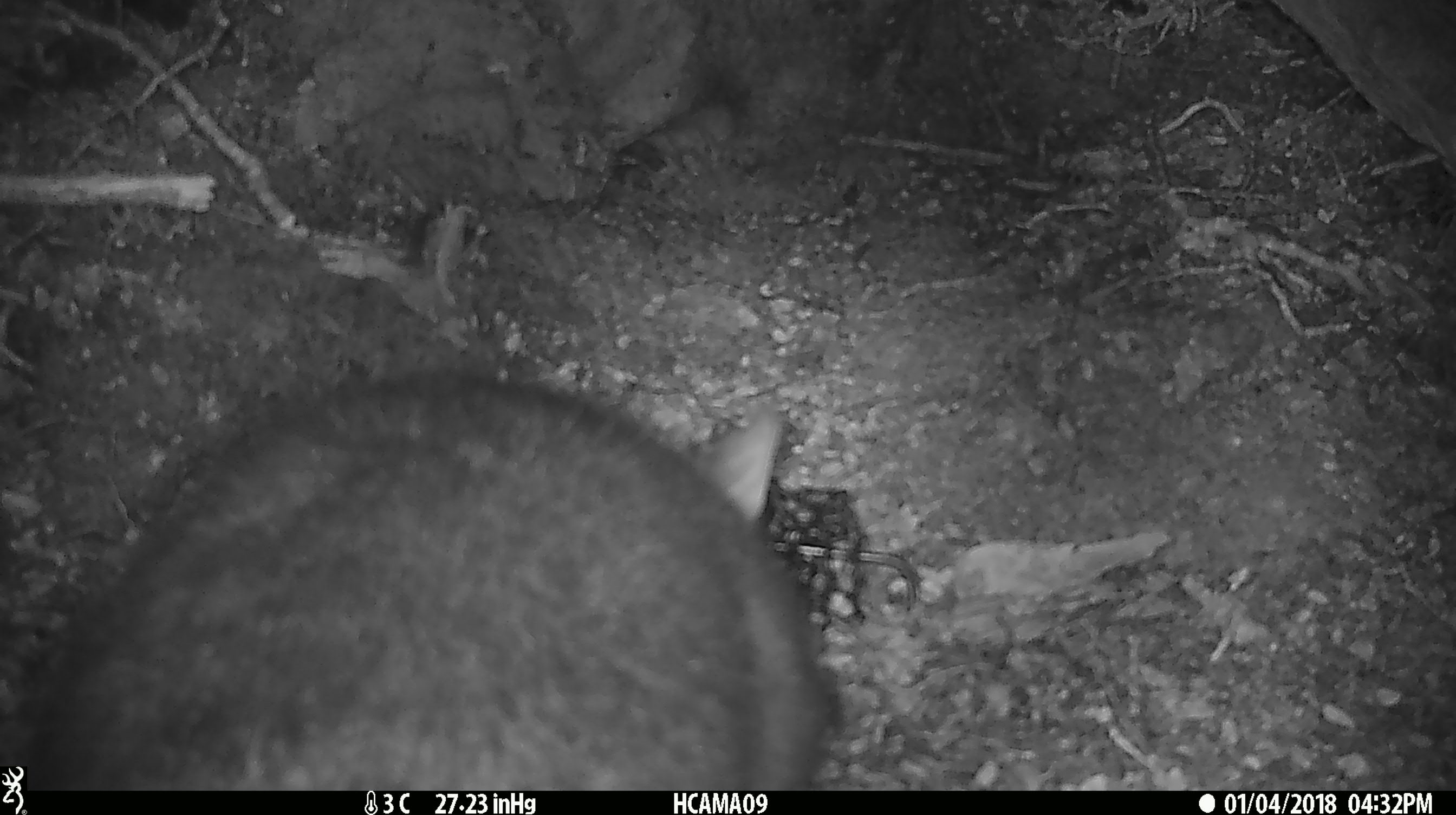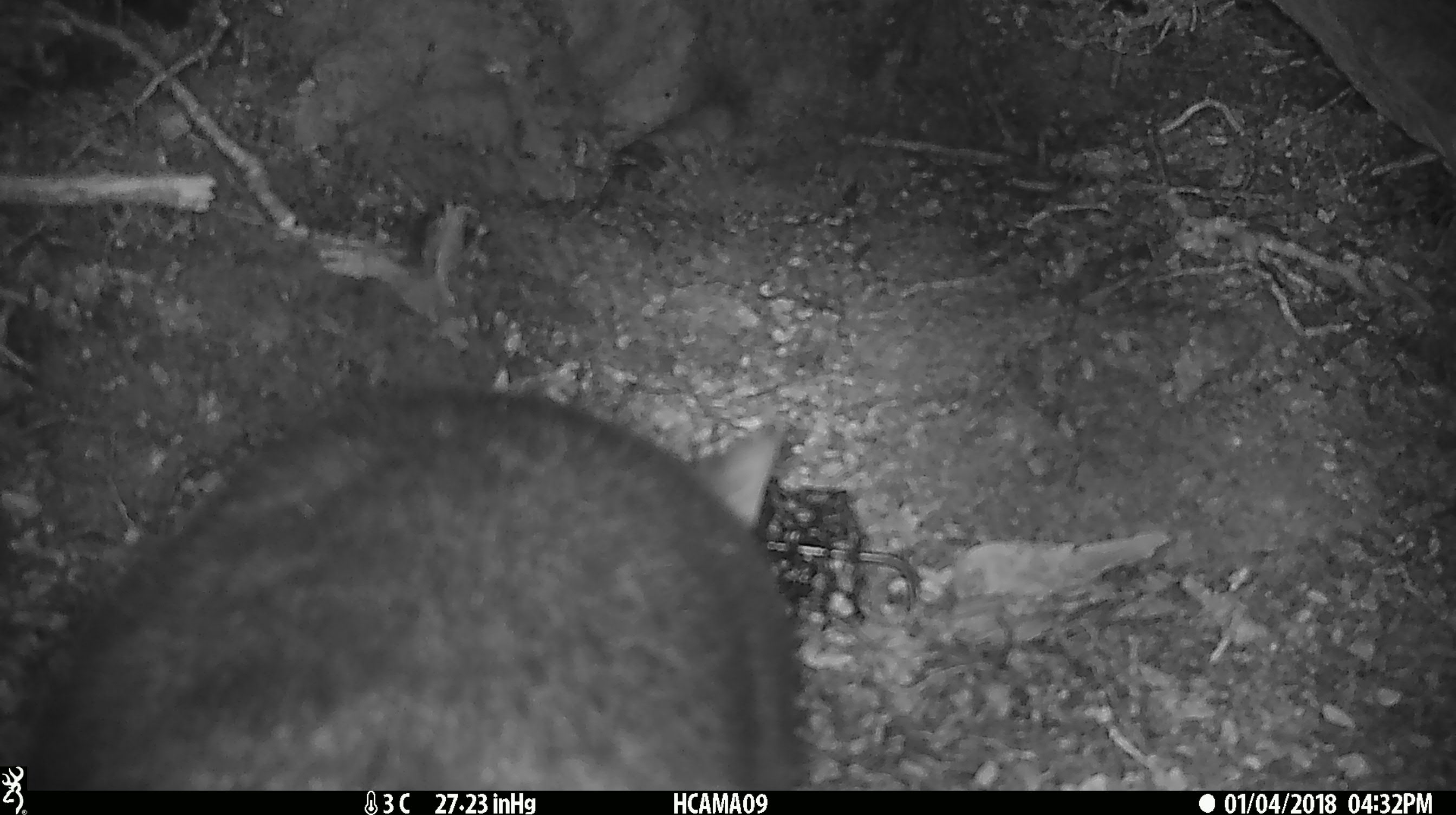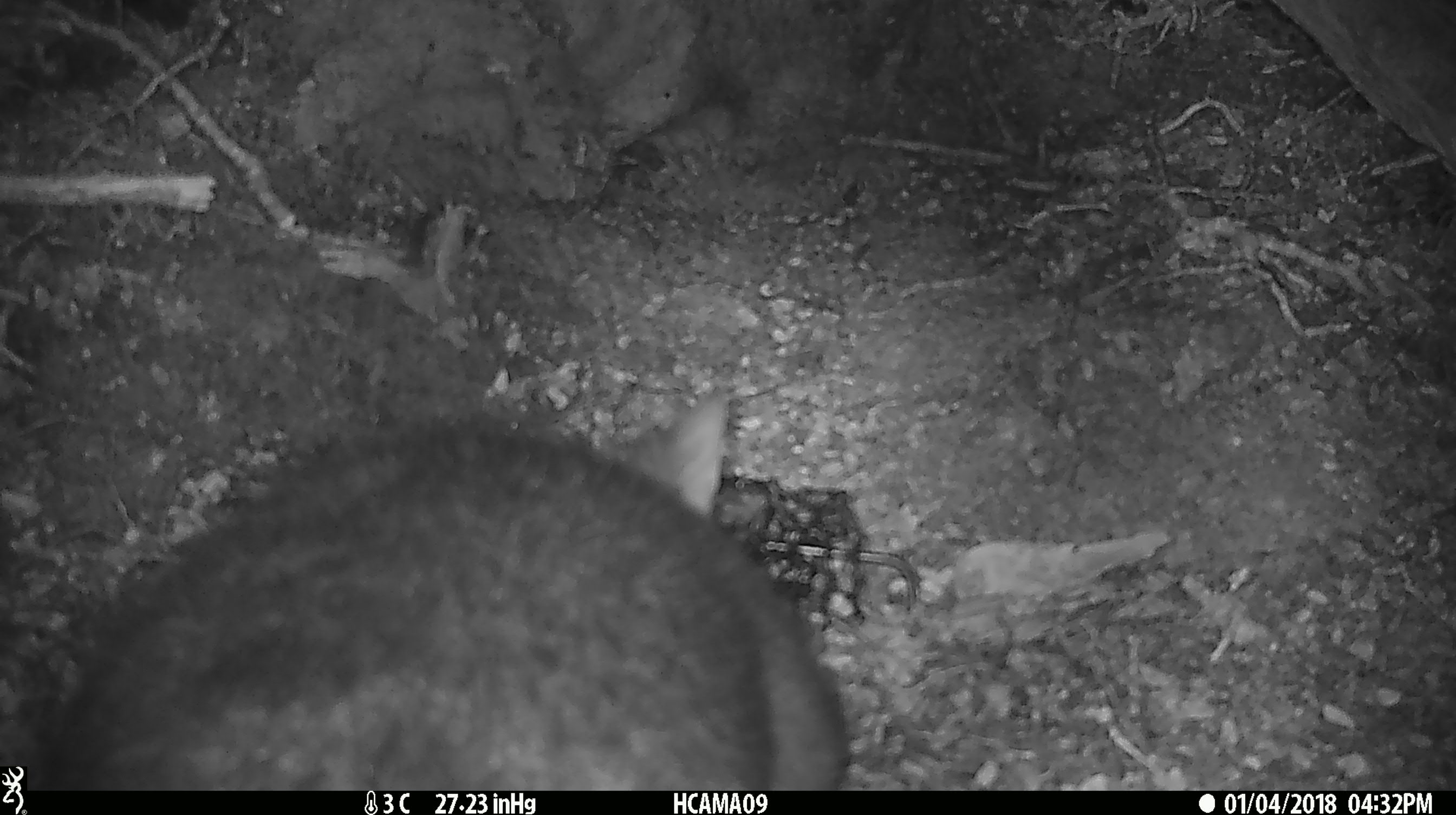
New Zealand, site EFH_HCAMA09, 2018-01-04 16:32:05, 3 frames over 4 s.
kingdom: Animalia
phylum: Chordata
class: Mammalia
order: Diprotodontia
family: Phalangeridae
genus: Trichosurus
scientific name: Trichosurus vulpecula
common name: common brushtail possum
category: possum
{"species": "possum (common brushtail possum) (Trichosurus vulpecula)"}